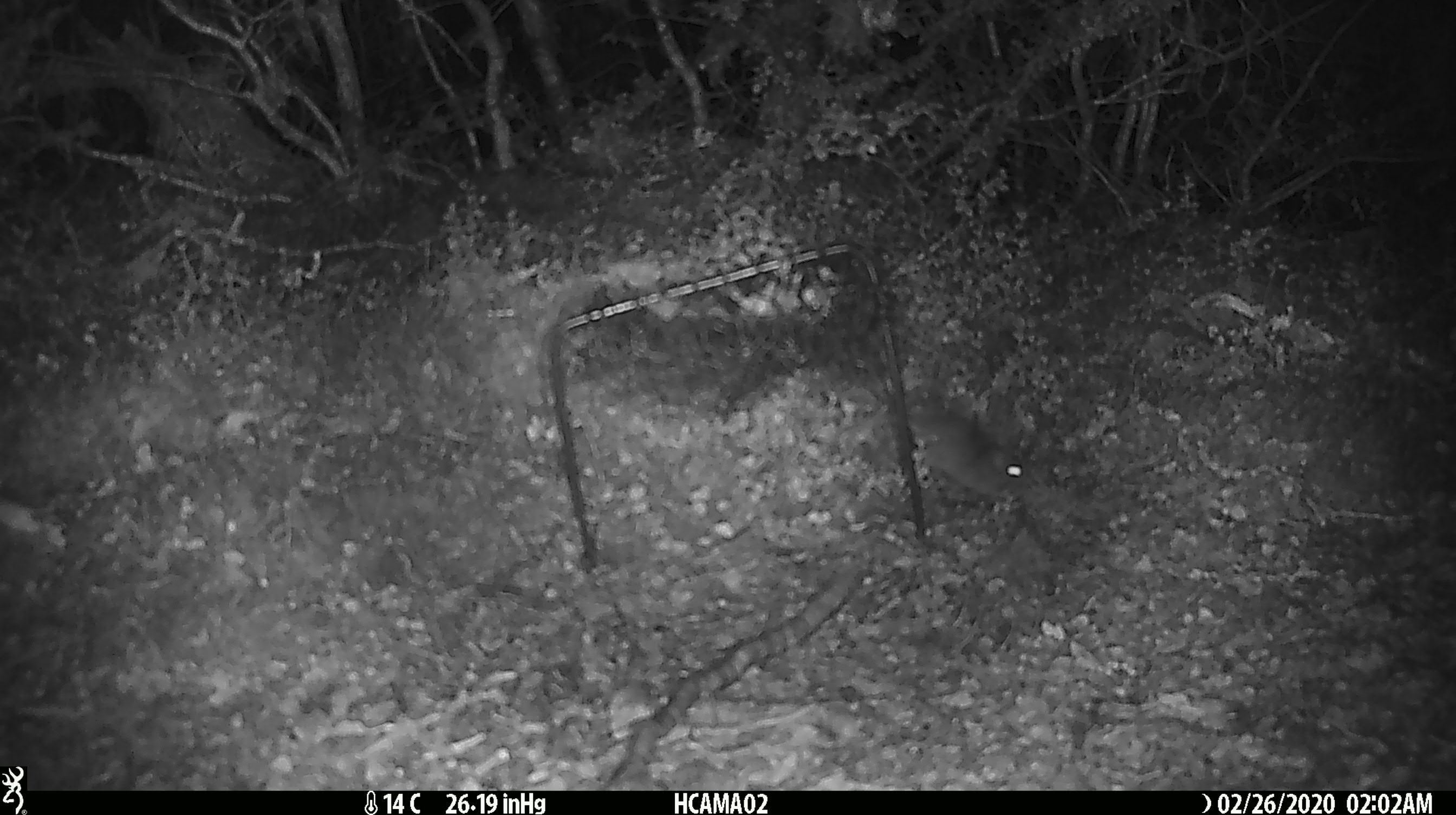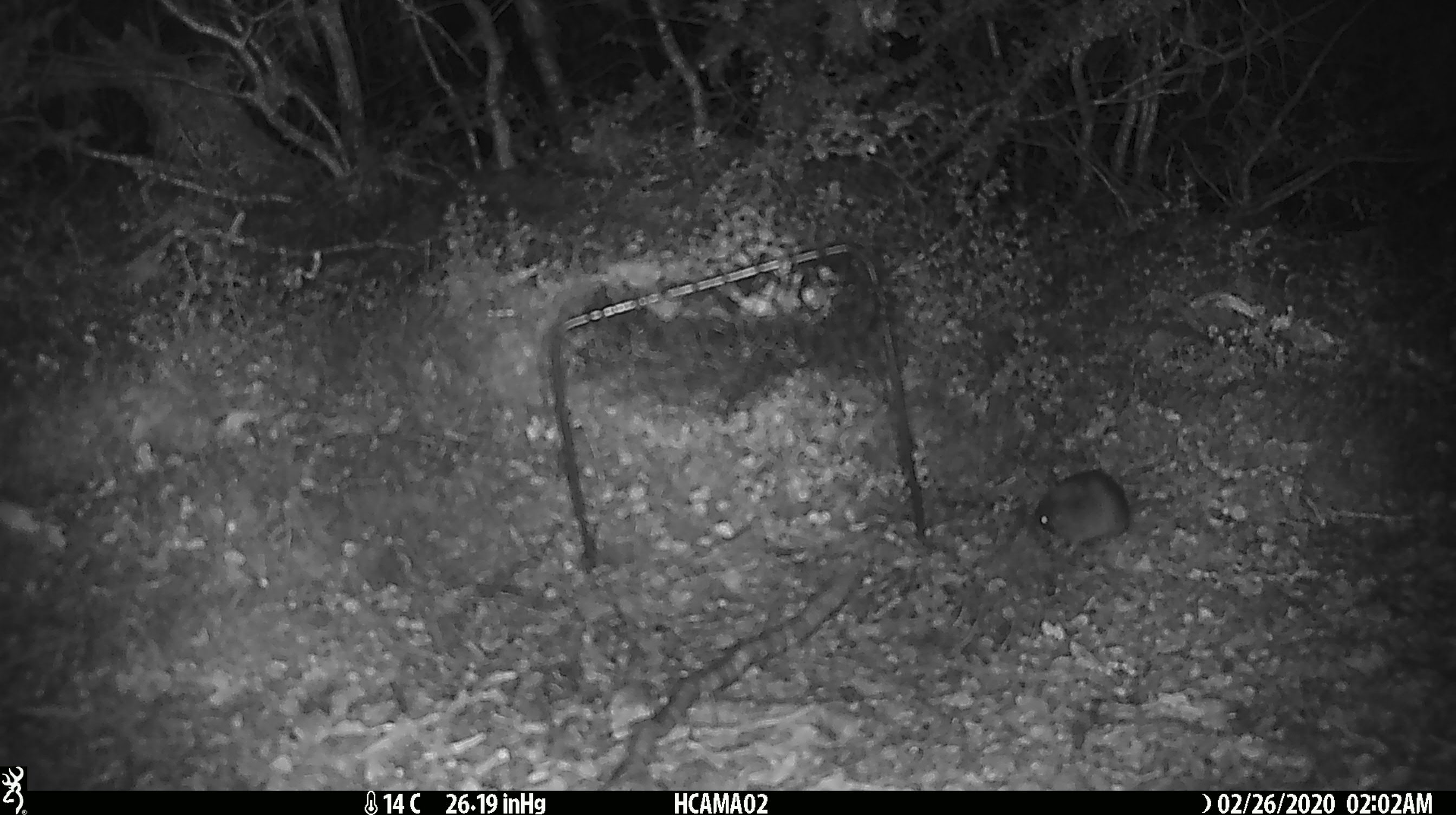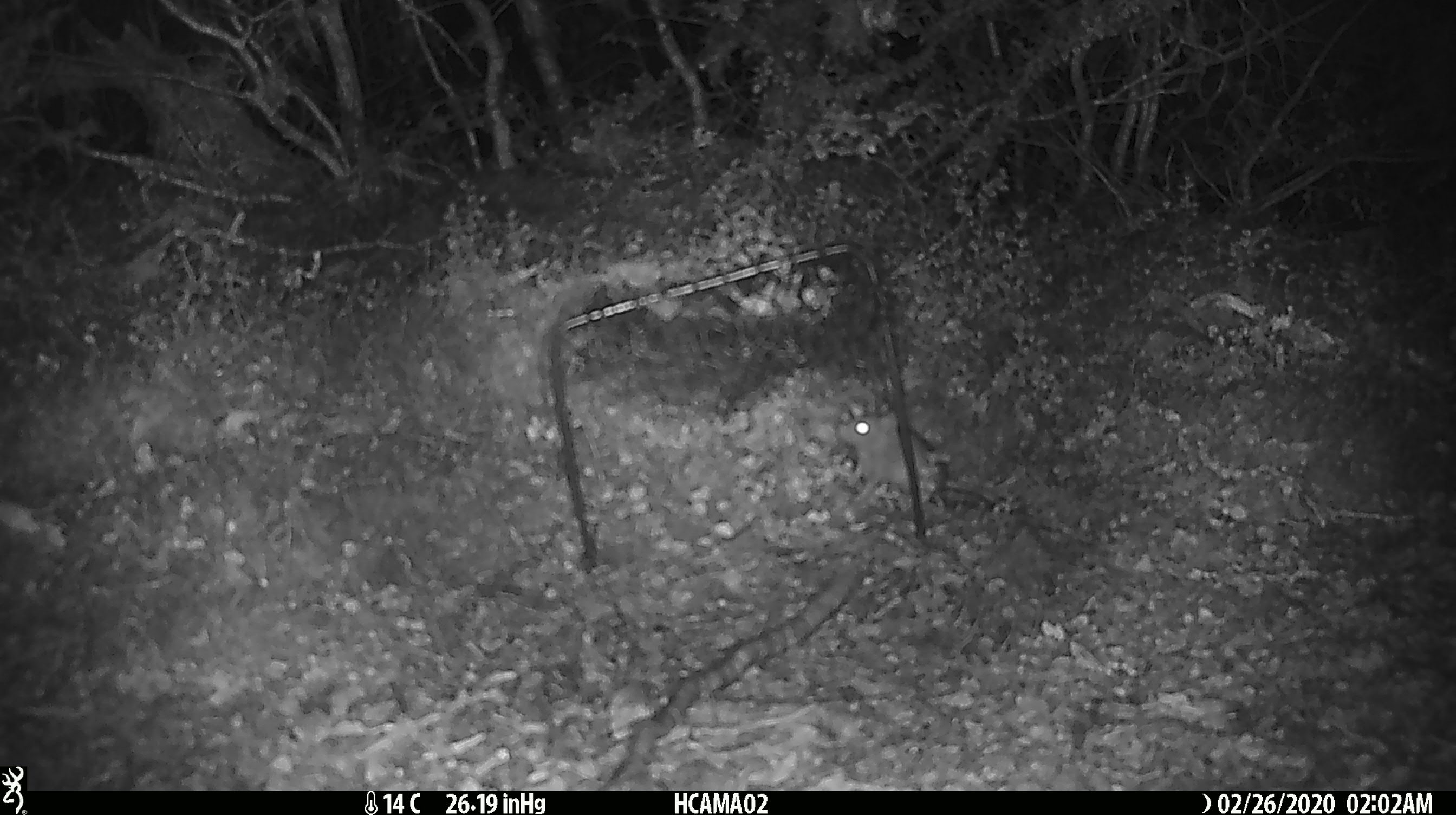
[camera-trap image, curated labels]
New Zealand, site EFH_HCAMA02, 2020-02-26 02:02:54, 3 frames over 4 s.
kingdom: Animalia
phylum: Chordata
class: Mammalia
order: Rodentia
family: Muridae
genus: Mus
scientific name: Mus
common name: mouse